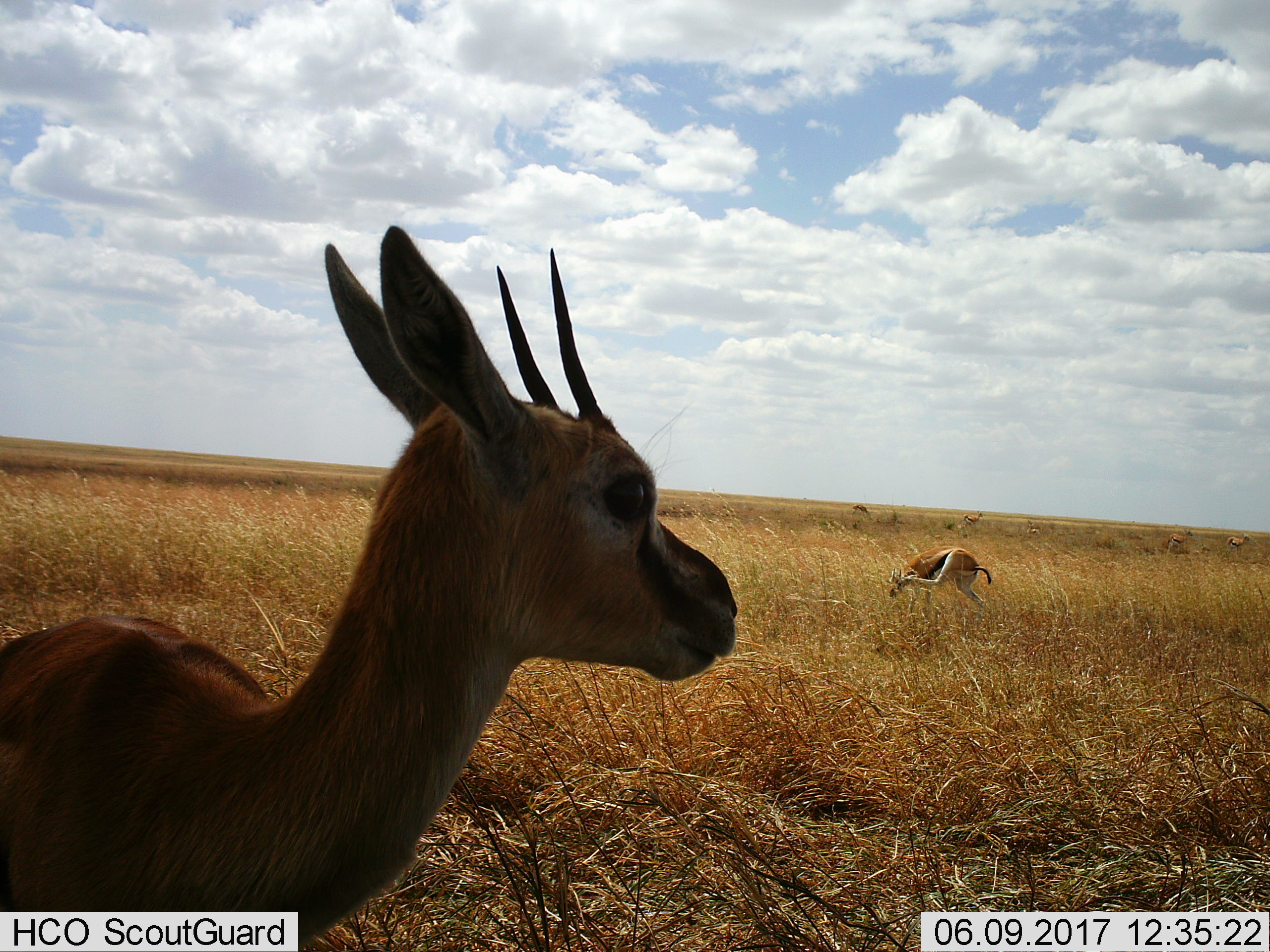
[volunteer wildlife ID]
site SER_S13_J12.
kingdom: Animalia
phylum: Chordata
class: Mammalia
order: Artiodactyla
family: Bovidae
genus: Eudorcas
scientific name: Eudorcas thomsonii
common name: thomson's gazelle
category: gazellethomsons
Gazellethomsons (thomson's gazelle) (Eudorcas thomsonii), count 7. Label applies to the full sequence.